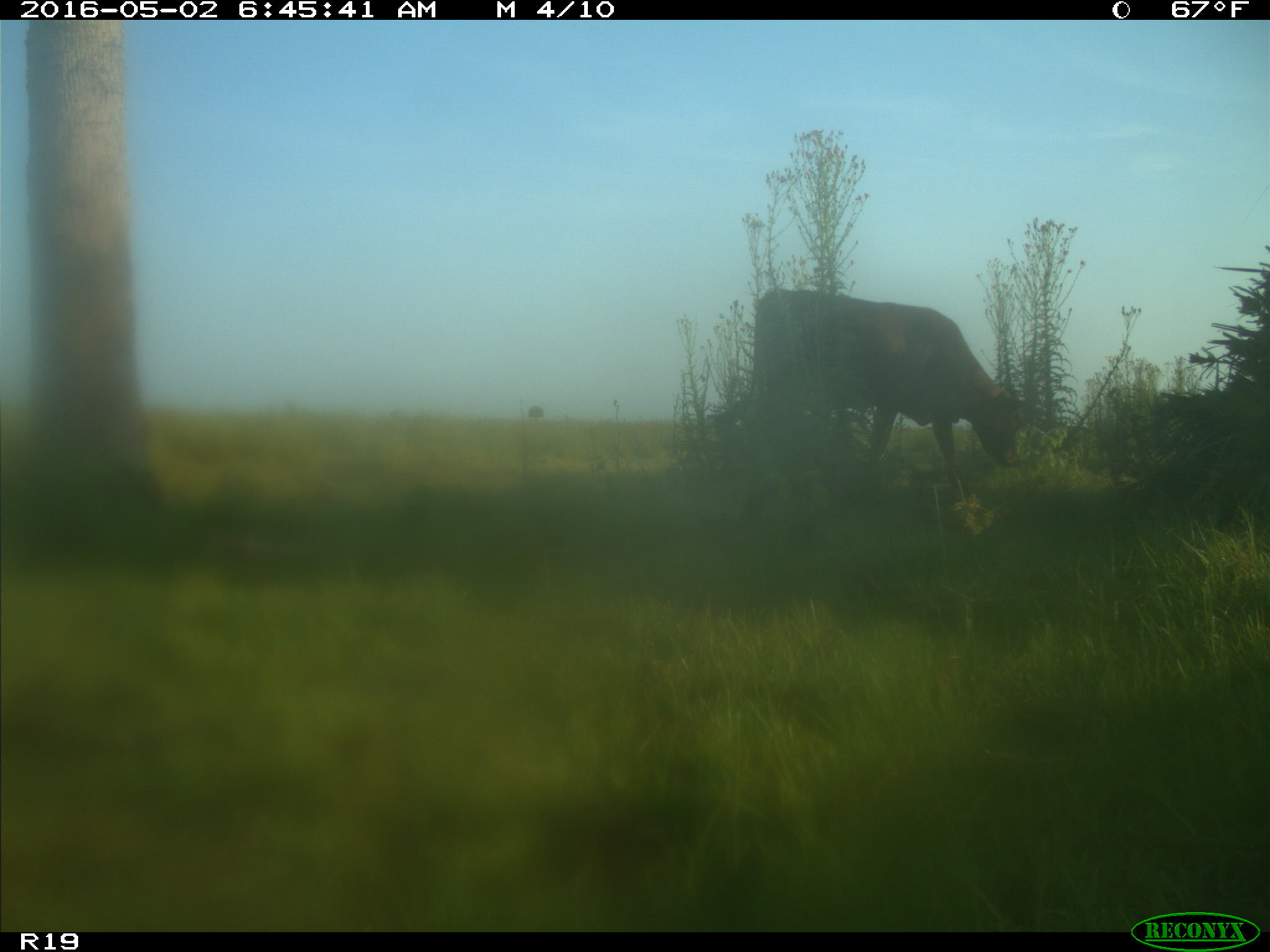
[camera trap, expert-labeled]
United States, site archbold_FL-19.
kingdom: Animalia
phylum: Chordata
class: Mammalia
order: Artiodactyla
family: Bovidae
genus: Bos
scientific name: Bos taurus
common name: domestic cow